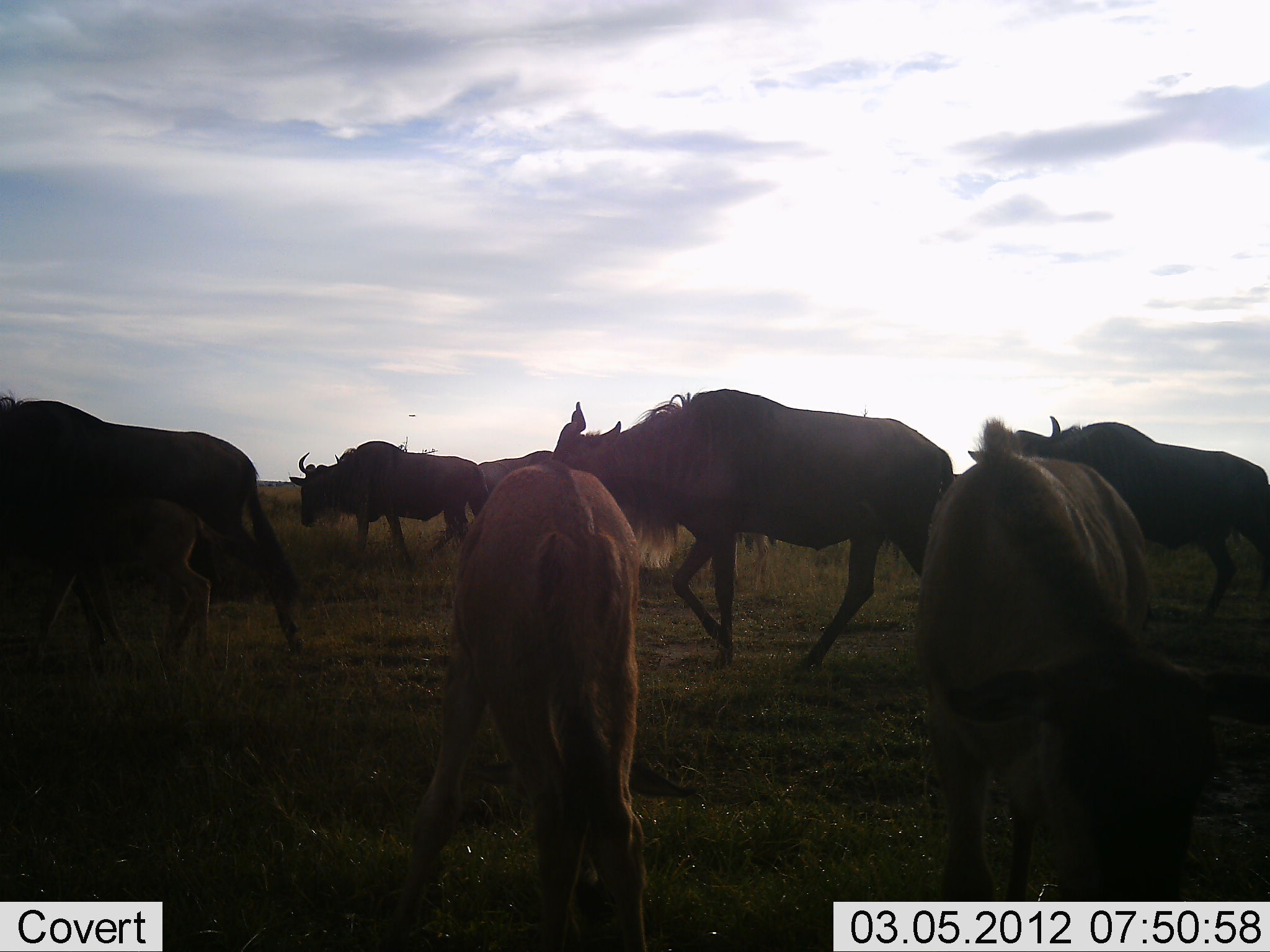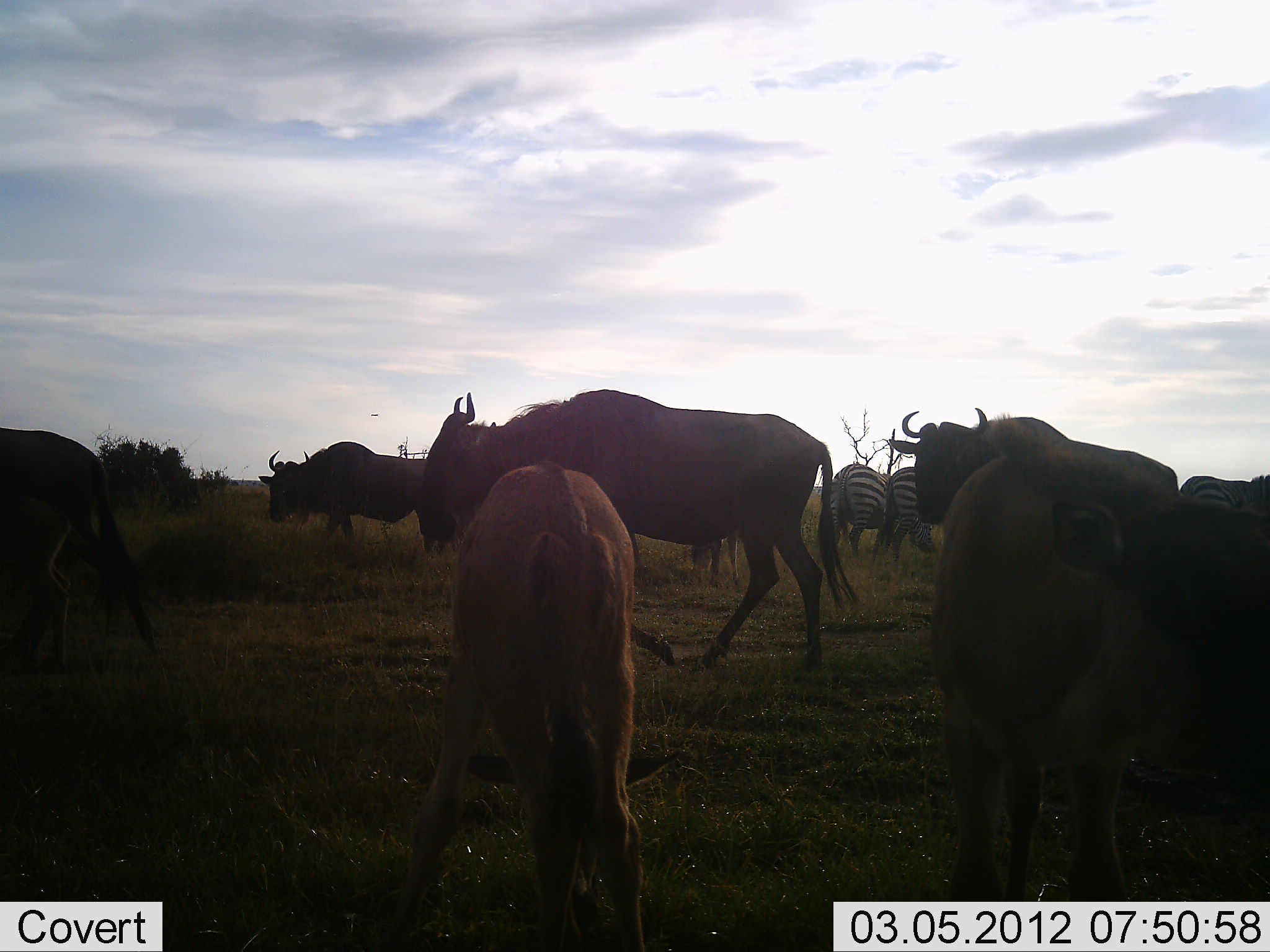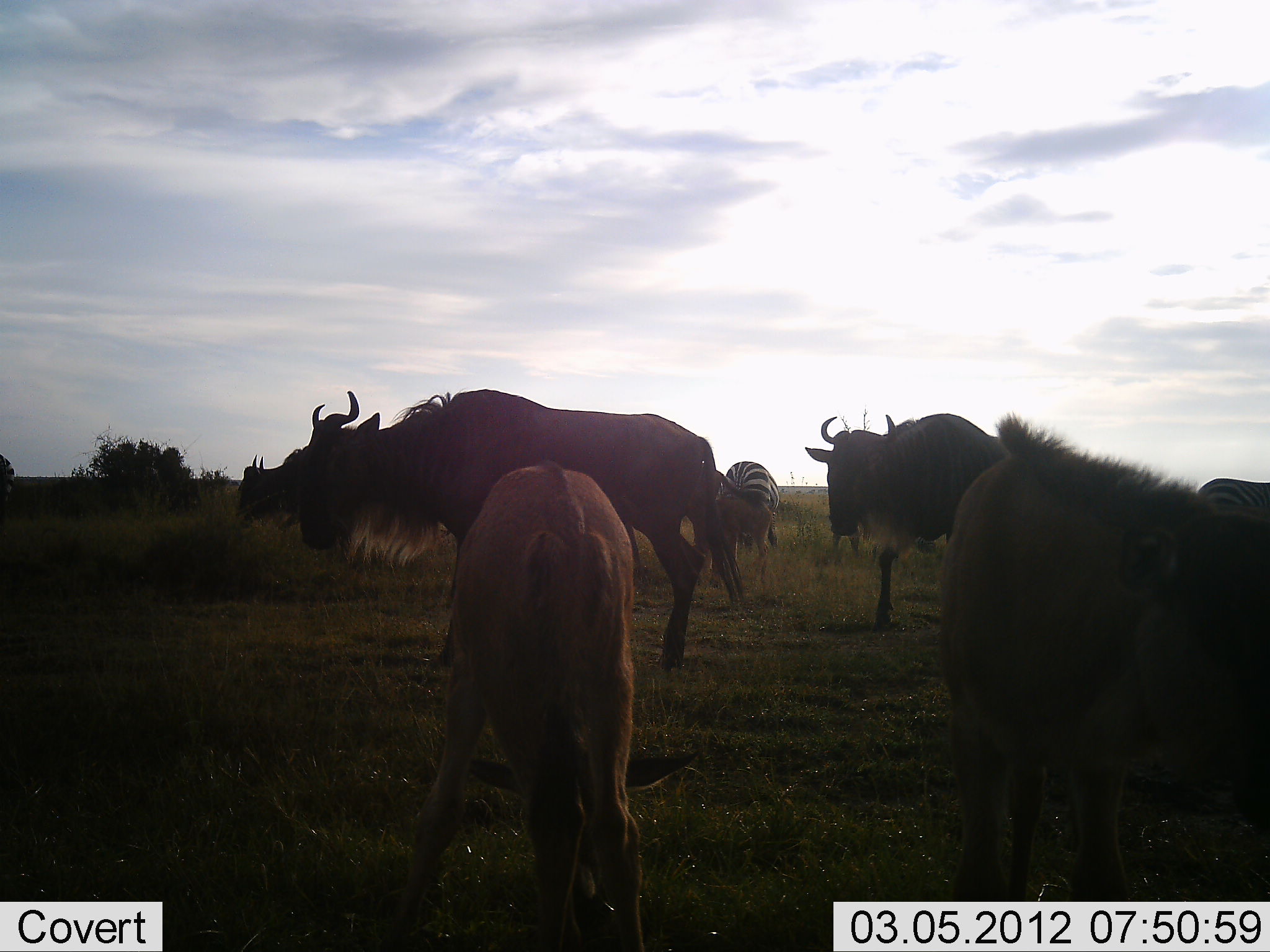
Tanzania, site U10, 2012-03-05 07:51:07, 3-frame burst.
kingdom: Animalia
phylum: Chordata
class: Mammalia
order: Artiodactyla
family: Bovidae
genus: Connochaetes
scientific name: Connochaetes taurinus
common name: blue wildebeest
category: wildebeest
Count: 7.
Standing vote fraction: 44%.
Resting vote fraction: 0%.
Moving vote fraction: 100%.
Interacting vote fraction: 0%.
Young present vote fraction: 44%.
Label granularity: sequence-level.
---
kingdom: Animalia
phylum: Chordata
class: Mammalia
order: Perissodactyla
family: Equidae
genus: Equus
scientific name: Equus quagga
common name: plains zebra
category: zebra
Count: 3.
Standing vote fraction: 43%.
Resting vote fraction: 0%.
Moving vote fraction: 21%.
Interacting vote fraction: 0%.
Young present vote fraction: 0%.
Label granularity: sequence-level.